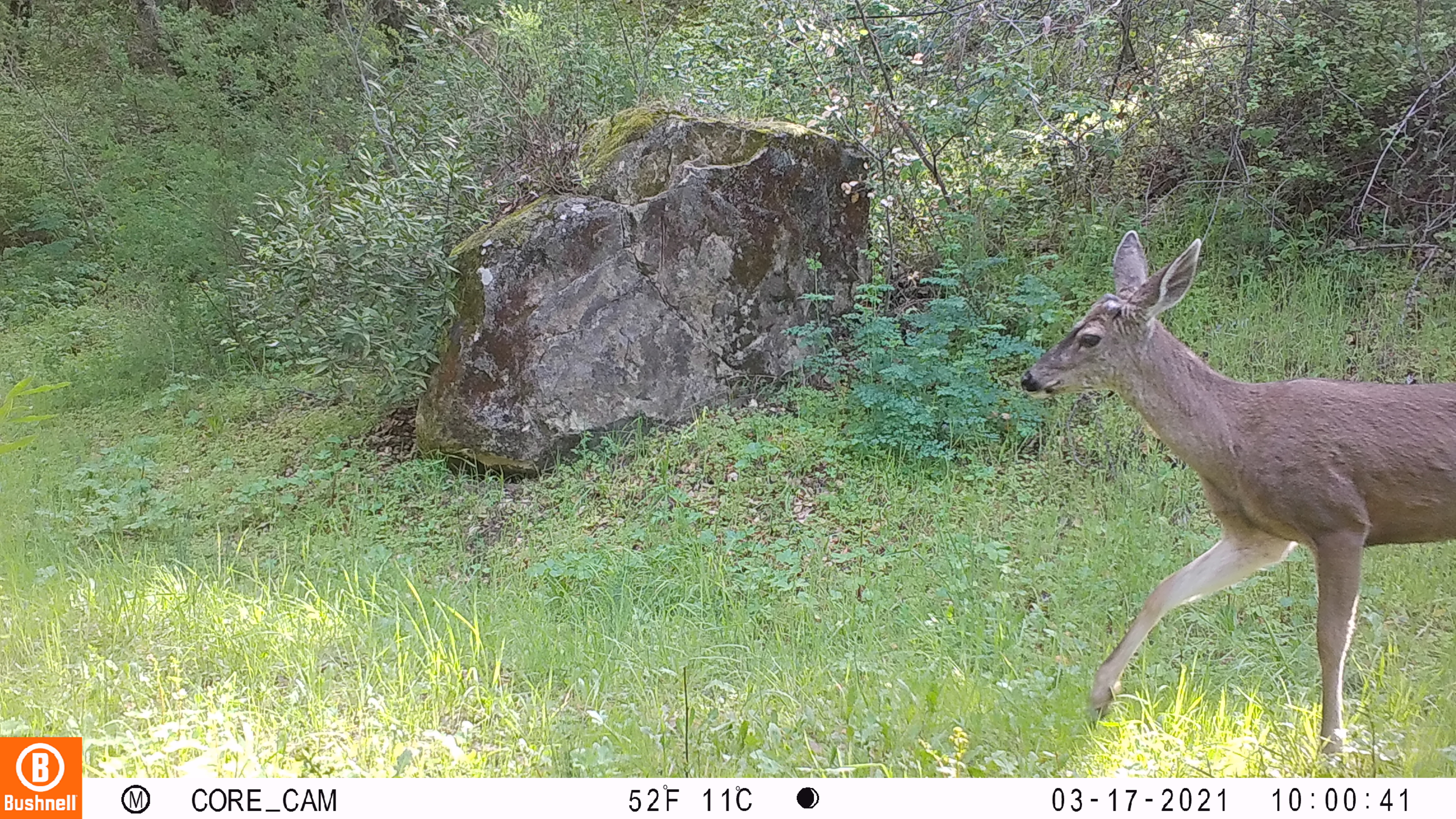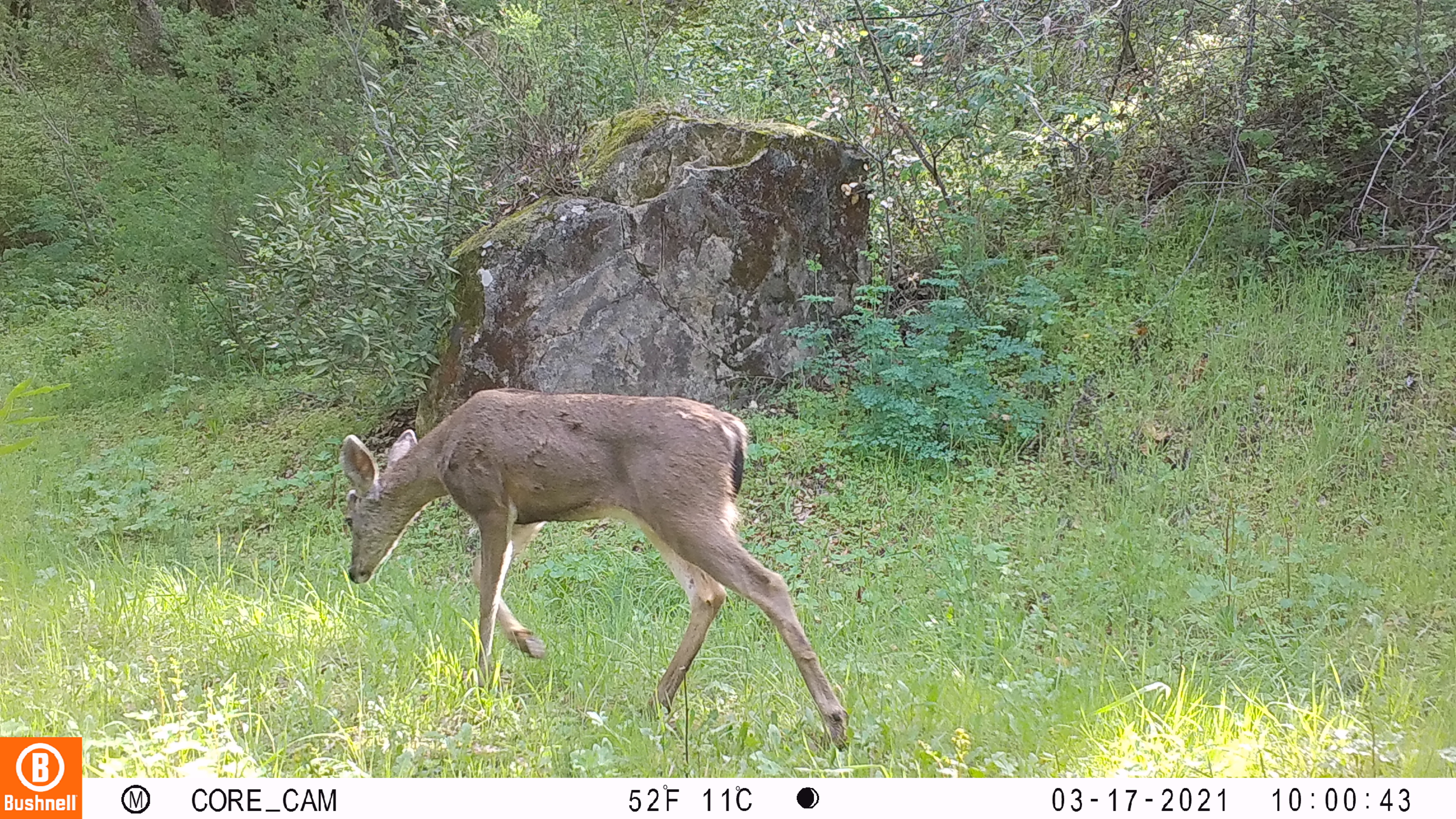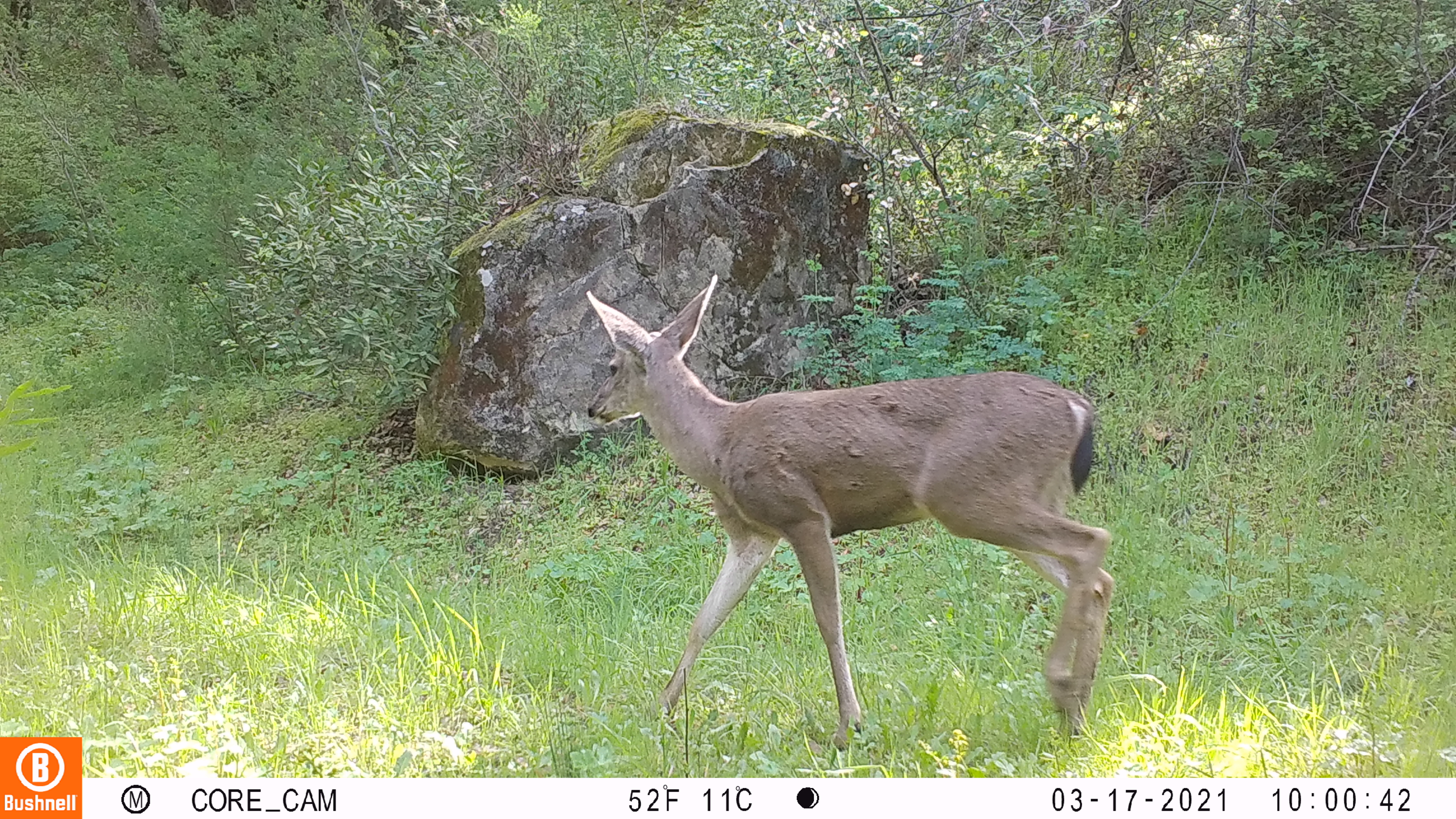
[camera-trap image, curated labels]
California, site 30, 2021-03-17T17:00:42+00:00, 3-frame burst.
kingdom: Animalia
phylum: Chordata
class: Mammalia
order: Artiodactyla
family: Cervidae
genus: Odocoileus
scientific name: Odocoileus hemionus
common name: mule deer